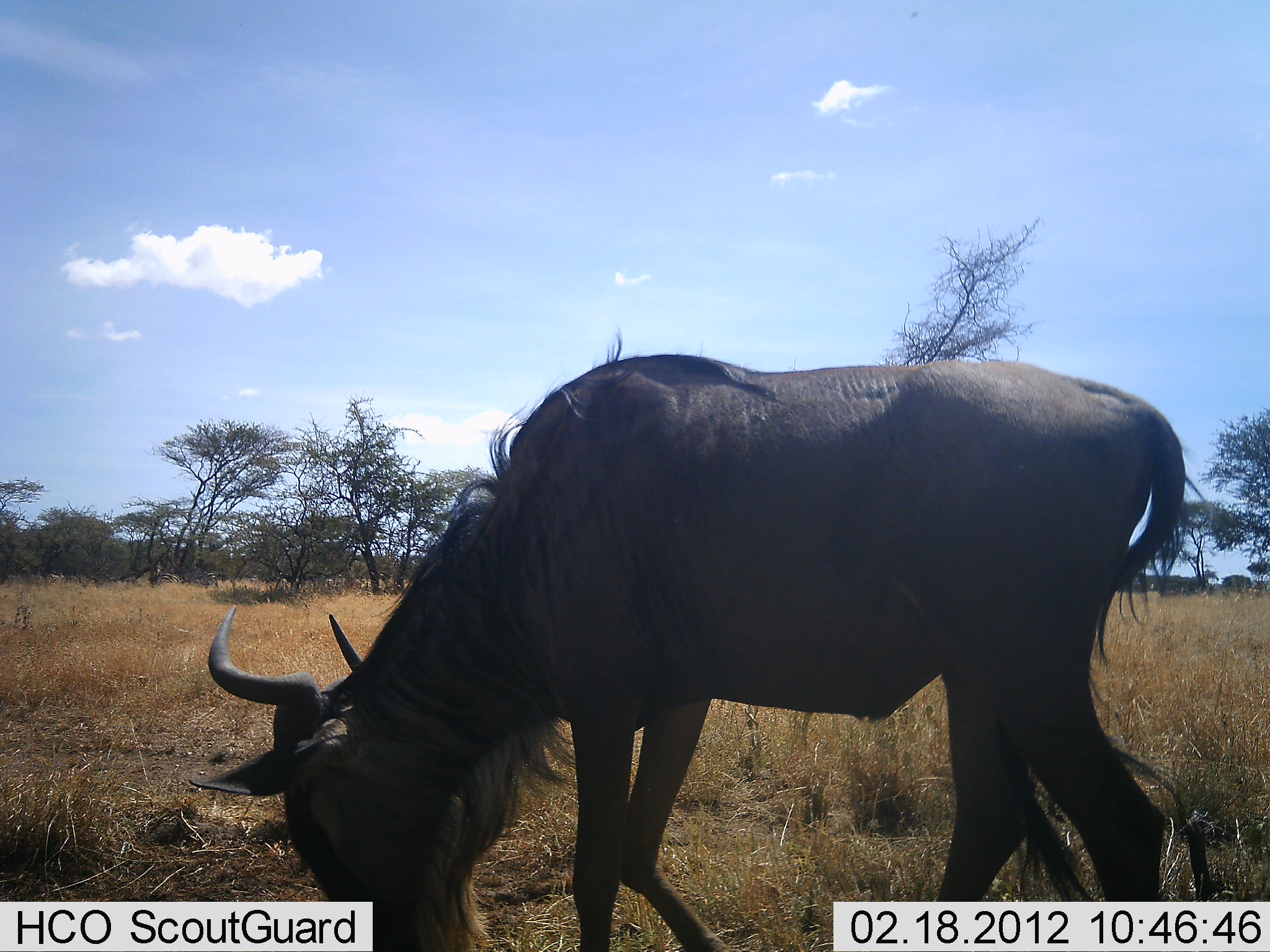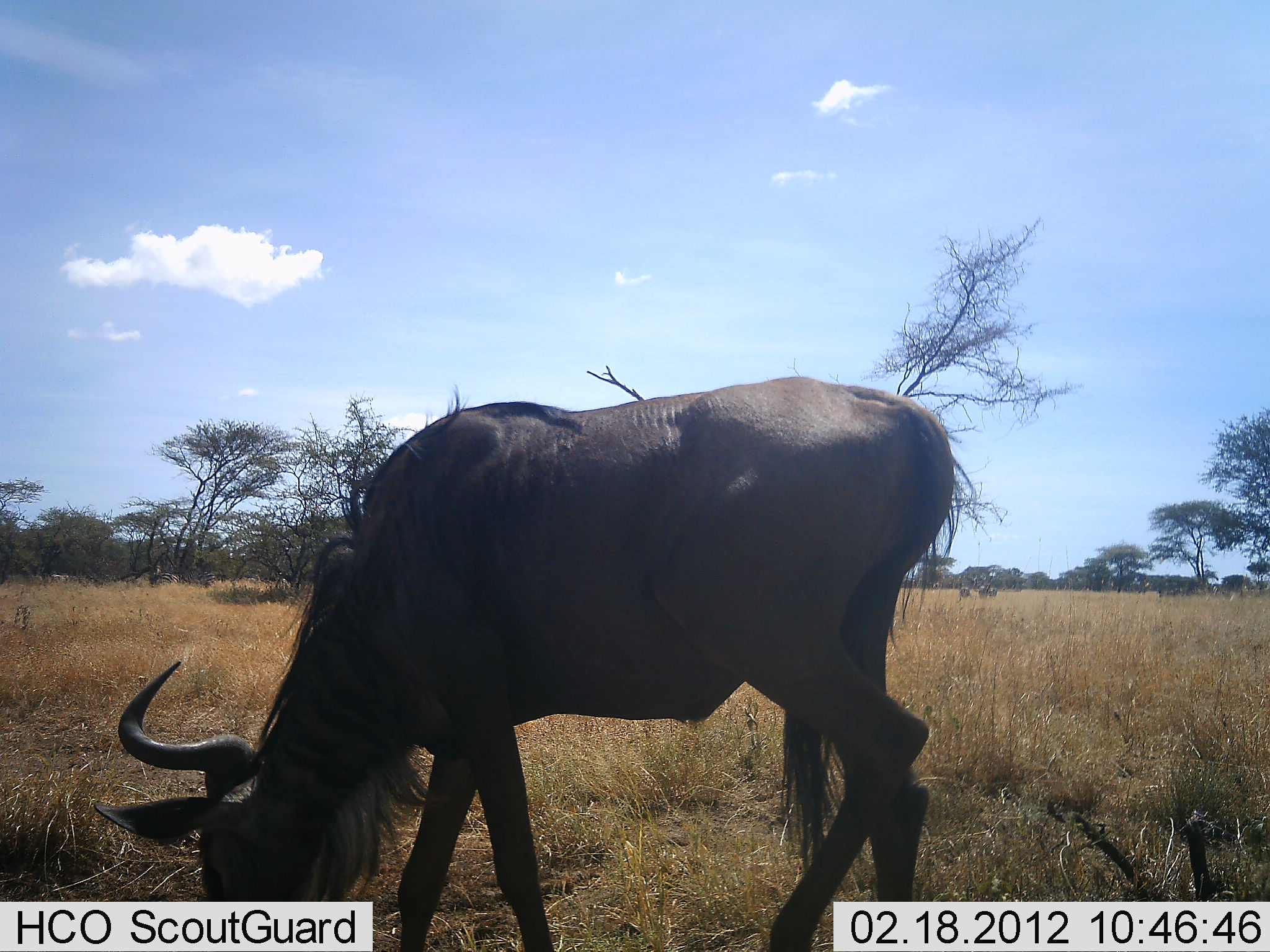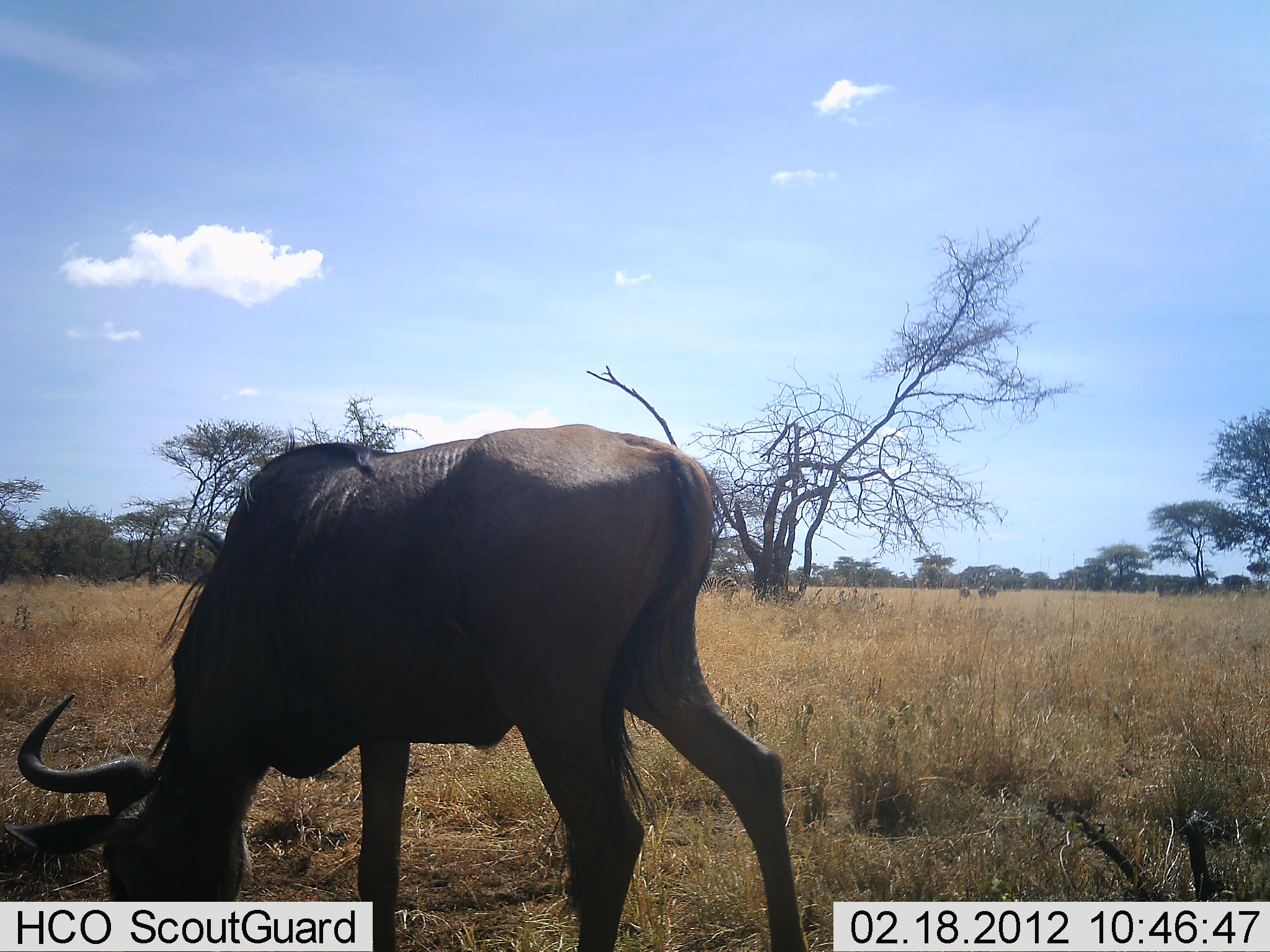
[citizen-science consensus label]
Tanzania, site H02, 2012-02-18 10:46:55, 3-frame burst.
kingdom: Animalia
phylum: Chordata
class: Mammalia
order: Artiodactyla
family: Bovidae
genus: Connochaetes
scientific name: Connochaetes taurinus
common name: blue wildebeest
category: wildebeest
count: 1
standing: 20%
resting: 0%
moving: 40%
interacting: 0%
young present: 0%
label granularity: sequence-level